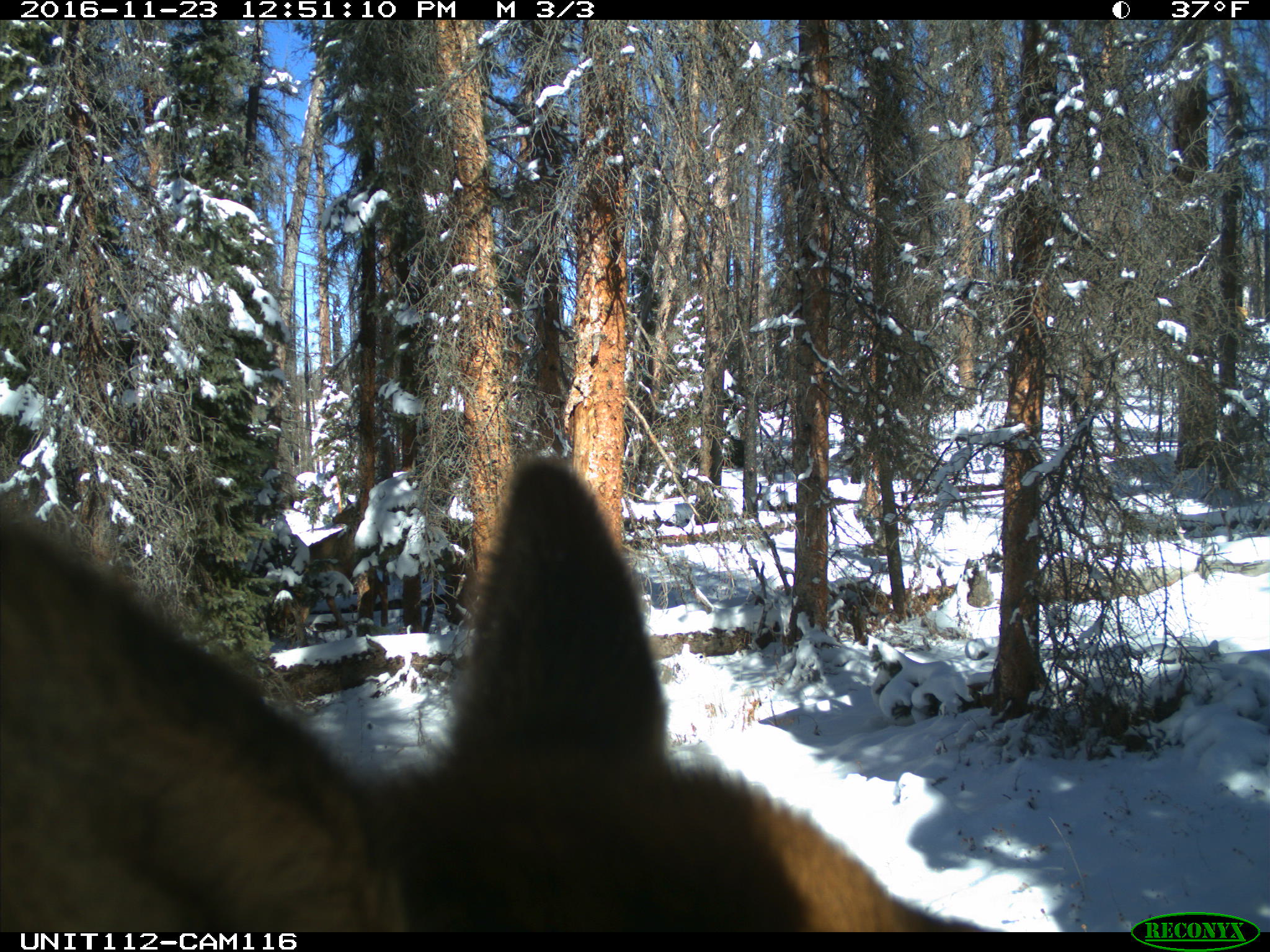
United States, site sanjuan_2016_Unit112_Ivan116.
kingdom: Animalia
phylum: Chordata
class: Mammalia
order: Artiodactyla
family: Cervidae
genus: Cervus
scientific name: Cervus elaphus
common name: red deer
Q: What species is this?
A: Cervus elaphus (red deer).